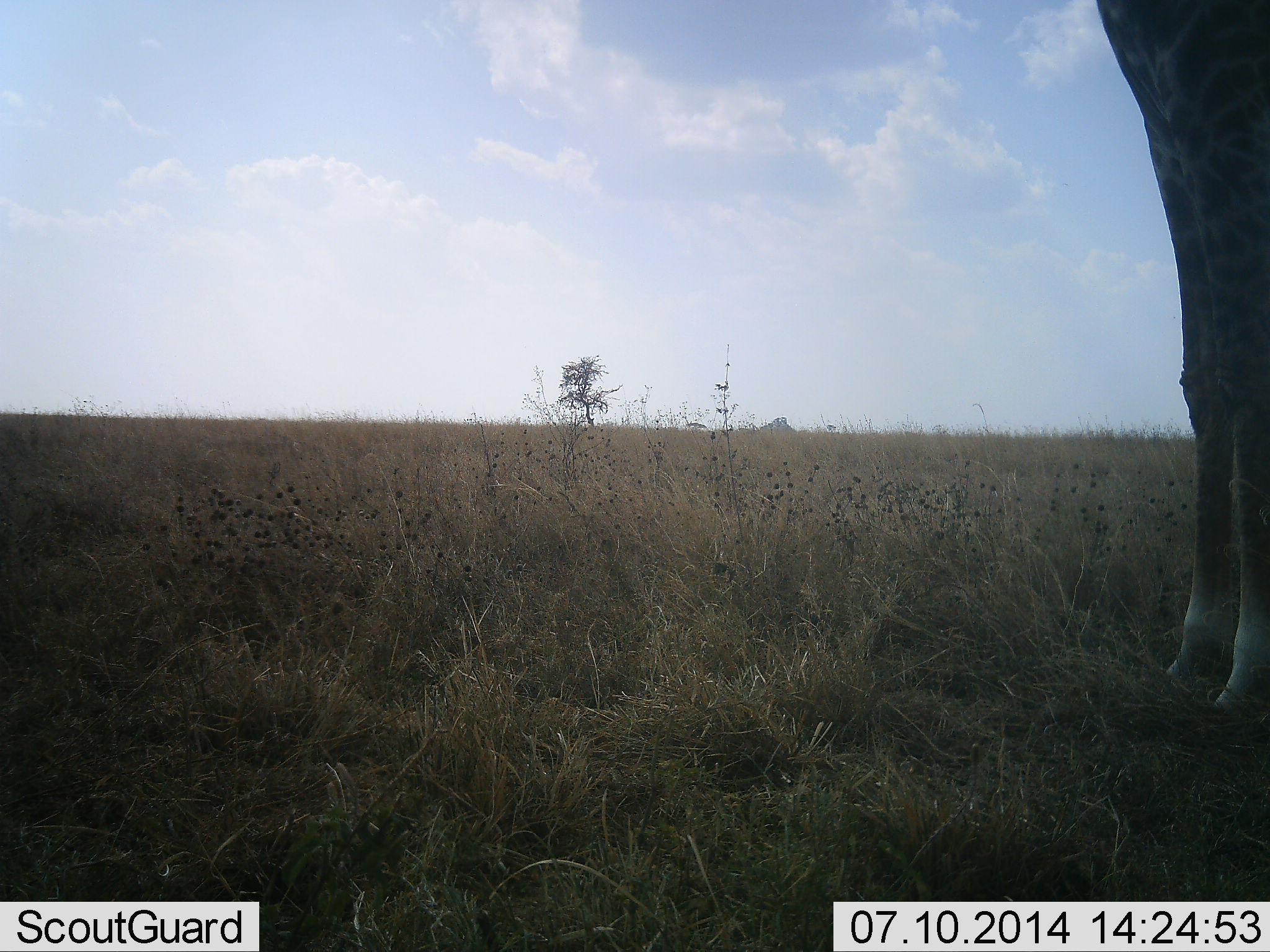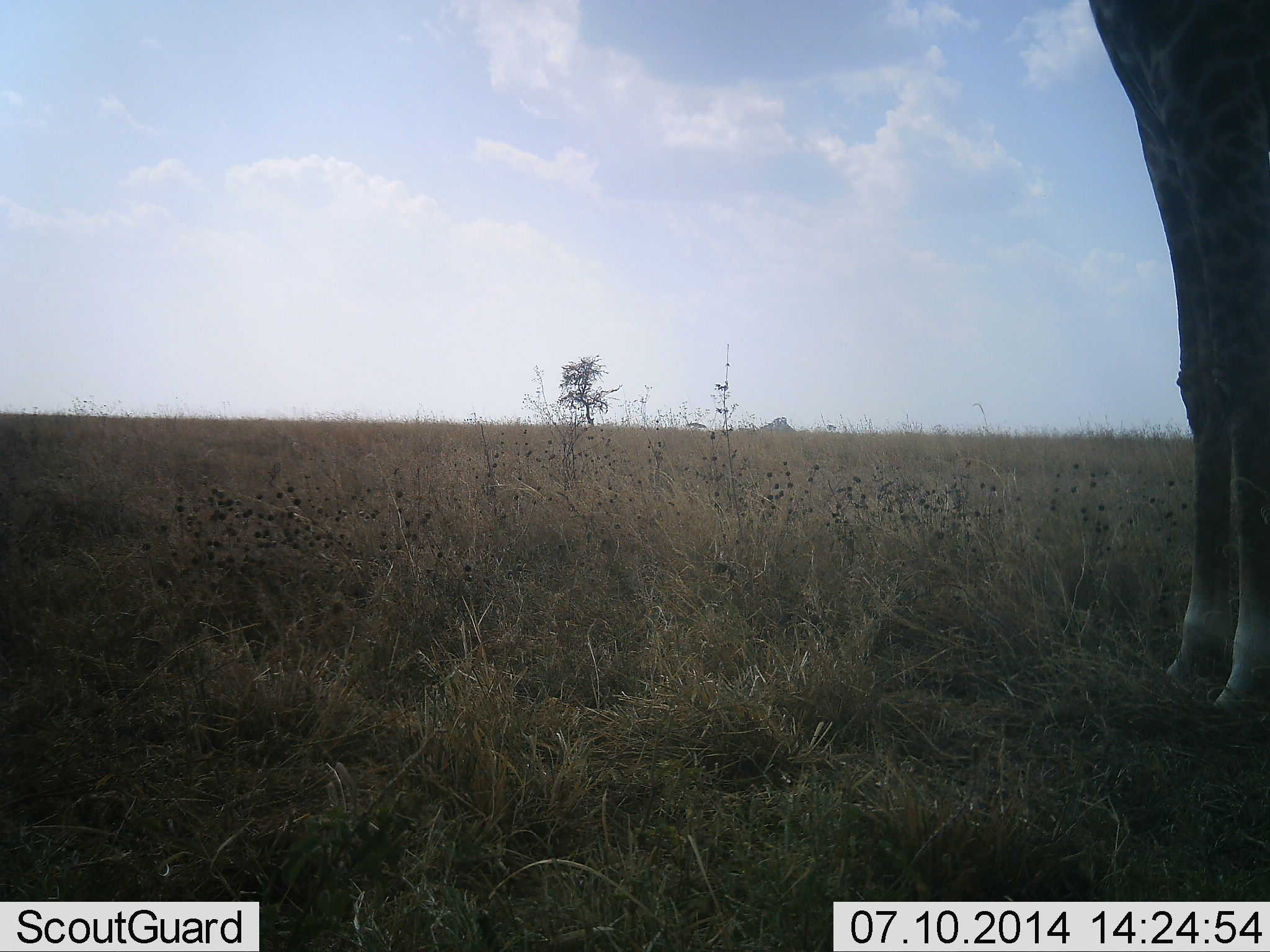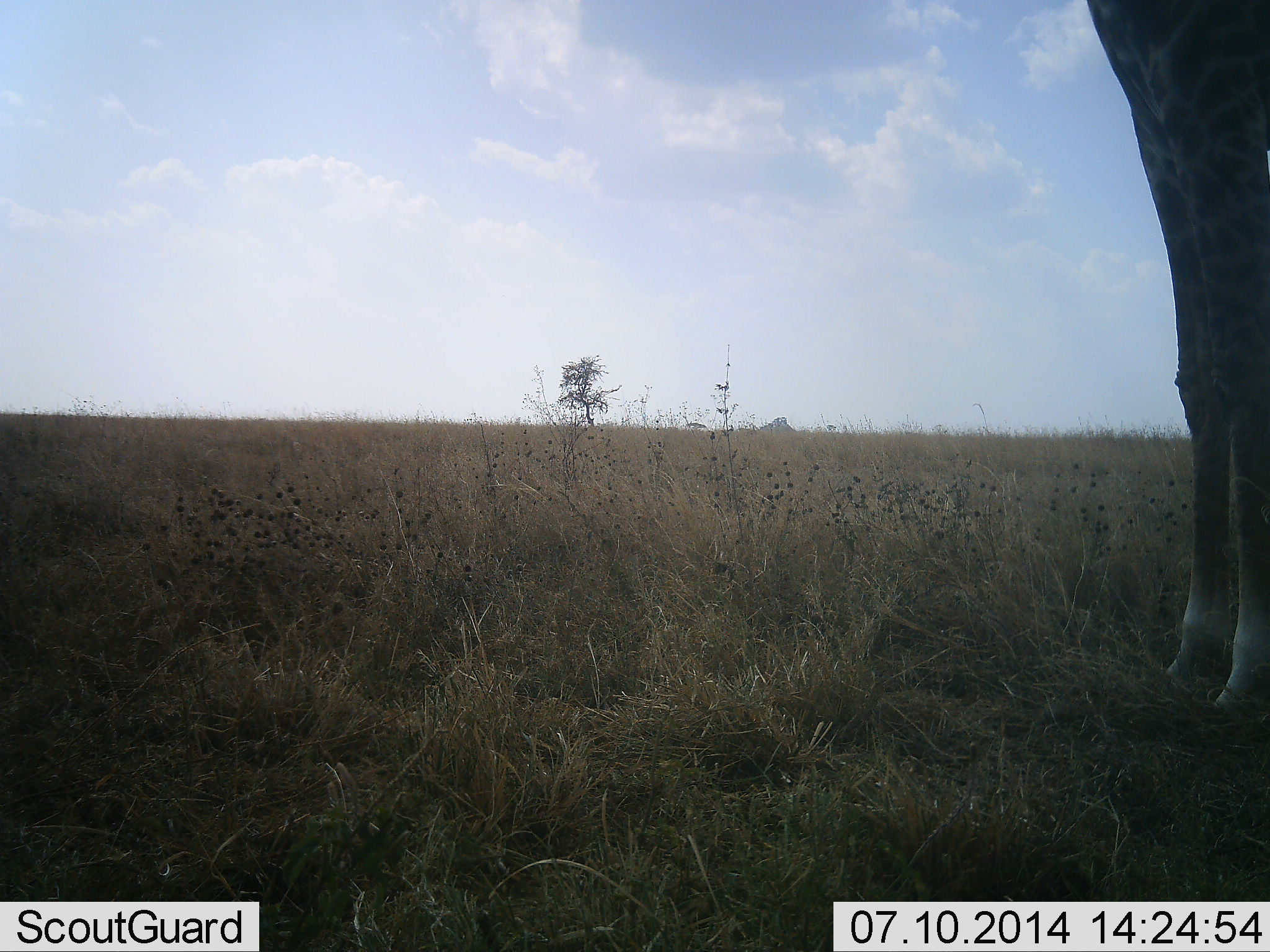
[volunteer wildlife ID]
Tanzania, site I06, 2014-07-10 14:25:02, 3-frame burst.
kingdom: Animalia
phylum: Chordata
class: Mammalia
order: Artiodactyla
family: Giraffidae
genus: Giraffa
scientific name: Giraffa camelopardalis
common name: giraffe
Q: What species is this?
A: Giraffe (Giraffa camelopardalis).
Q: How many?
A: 1.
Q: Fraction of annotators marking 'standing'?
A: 100%.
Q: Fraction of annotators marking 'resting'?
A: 0%.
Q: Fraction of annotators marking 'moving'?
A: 0%.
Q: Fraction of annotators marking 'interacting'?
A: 0%.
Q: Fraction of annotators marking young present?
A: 0%.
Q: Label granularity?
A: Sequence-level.